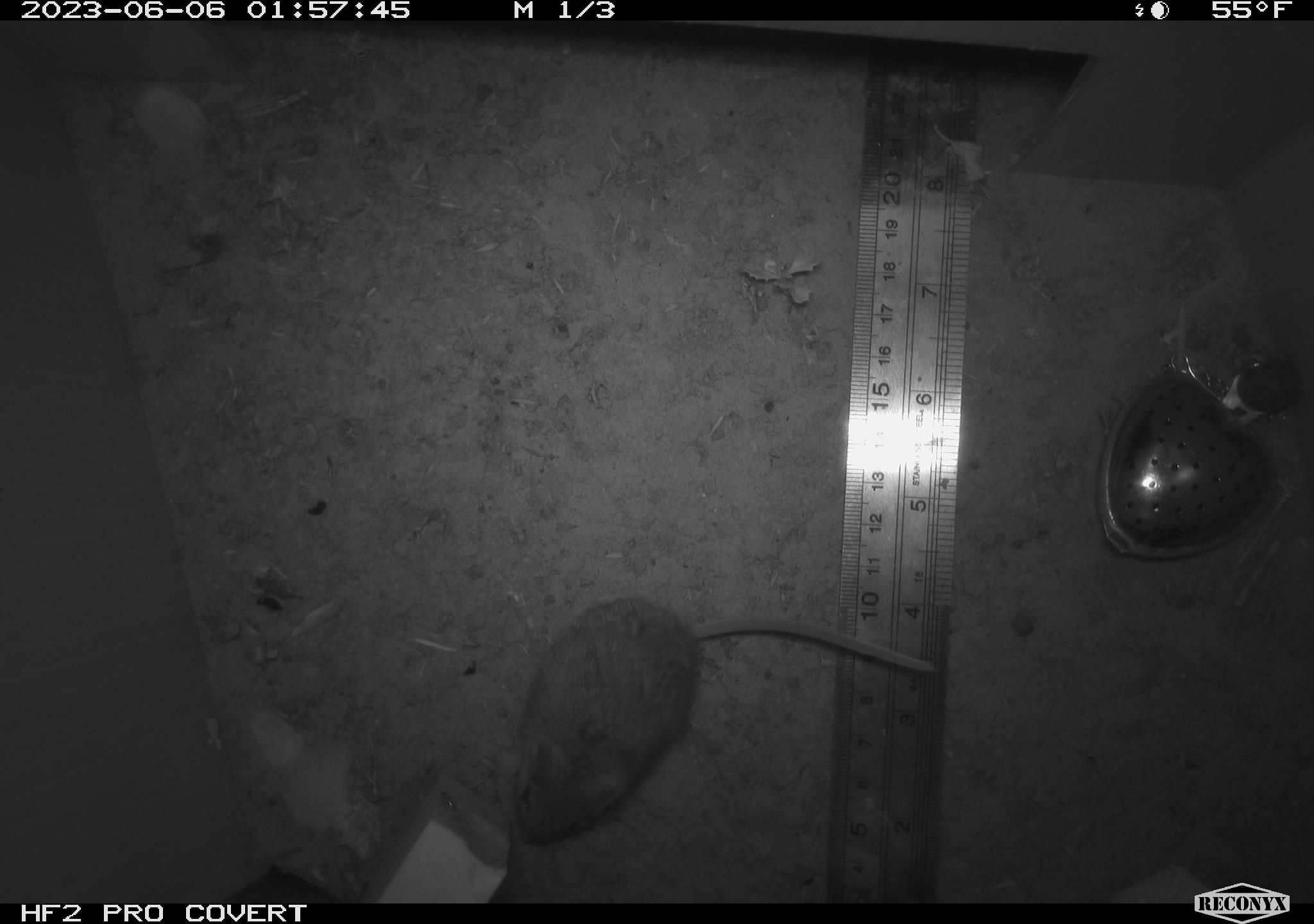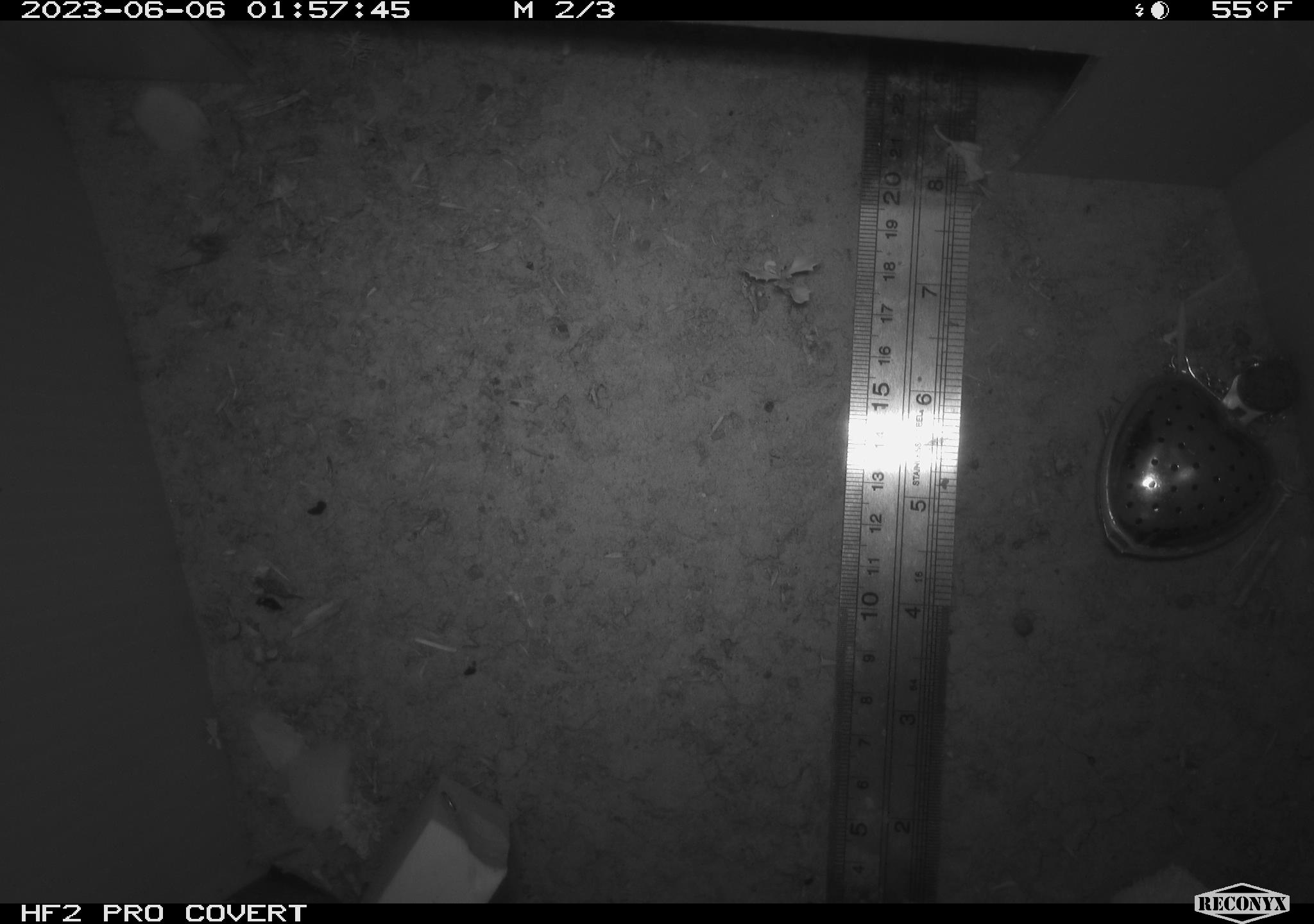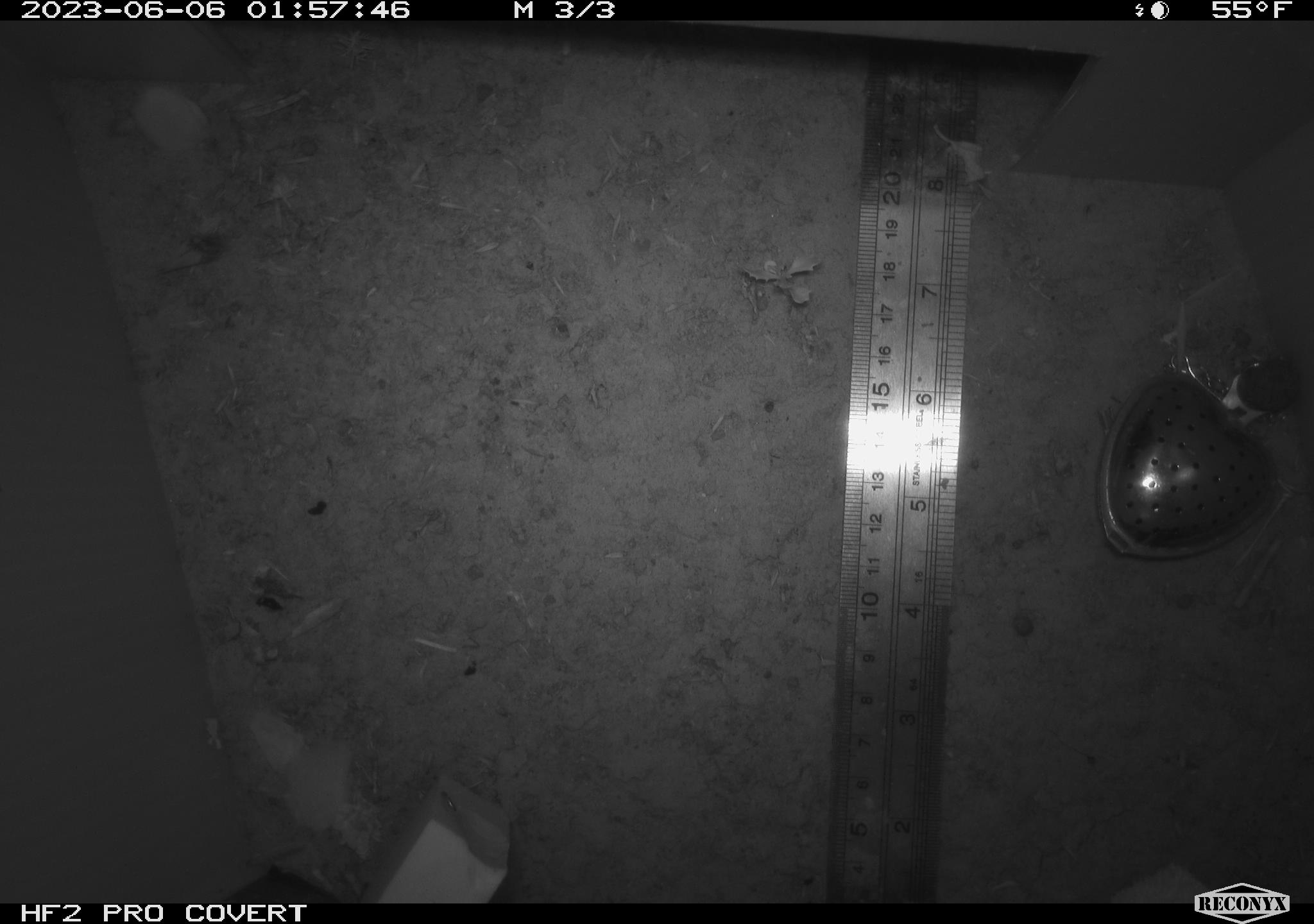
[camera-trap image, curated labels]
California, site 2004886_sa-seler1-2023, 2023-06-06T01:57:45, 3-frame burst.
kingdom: Animalia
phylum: Chordata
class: Mammalia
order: Rodentia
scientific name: Rodentia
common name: mouse species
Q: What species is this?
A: Mouse species (Rodentia).